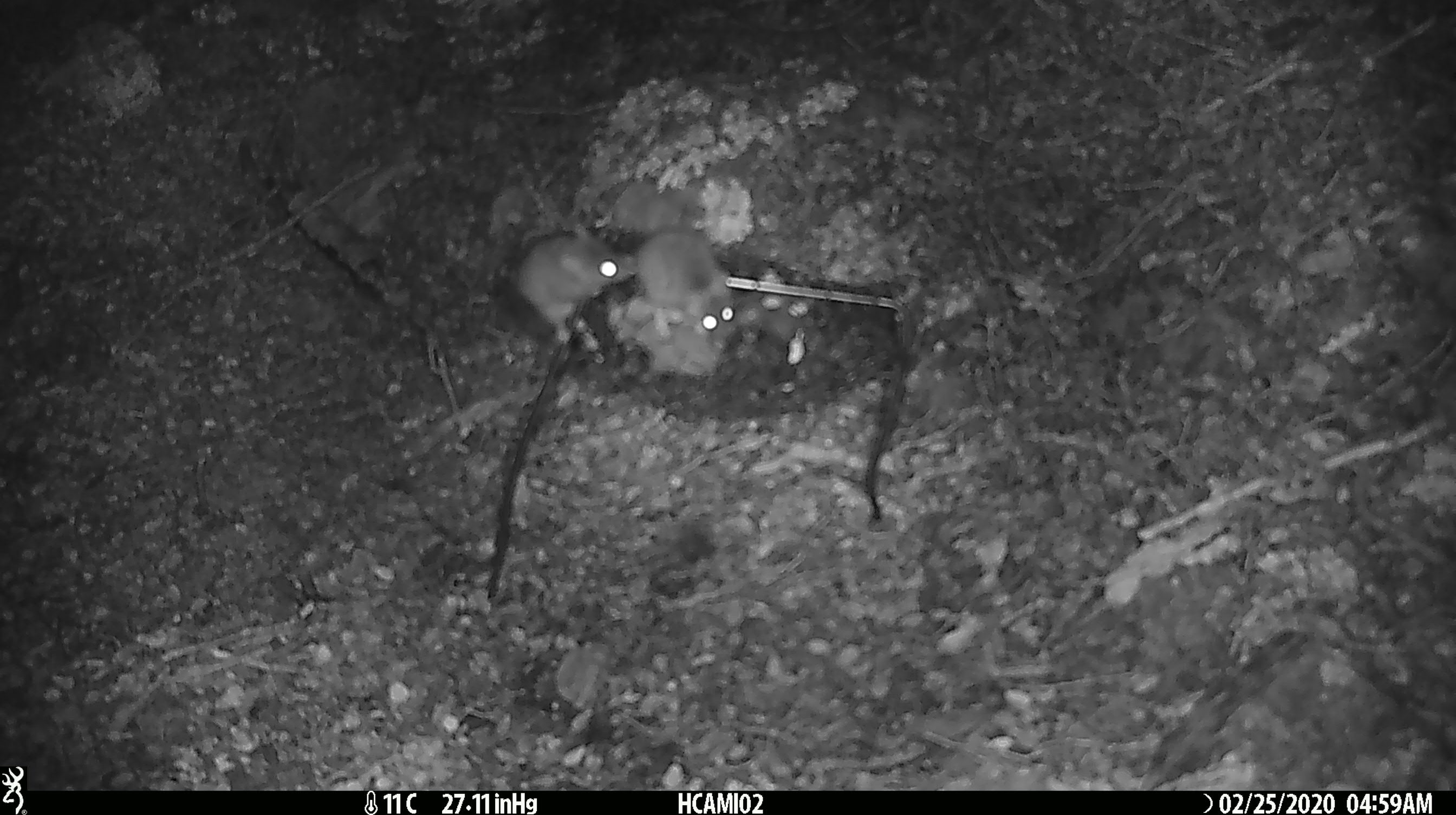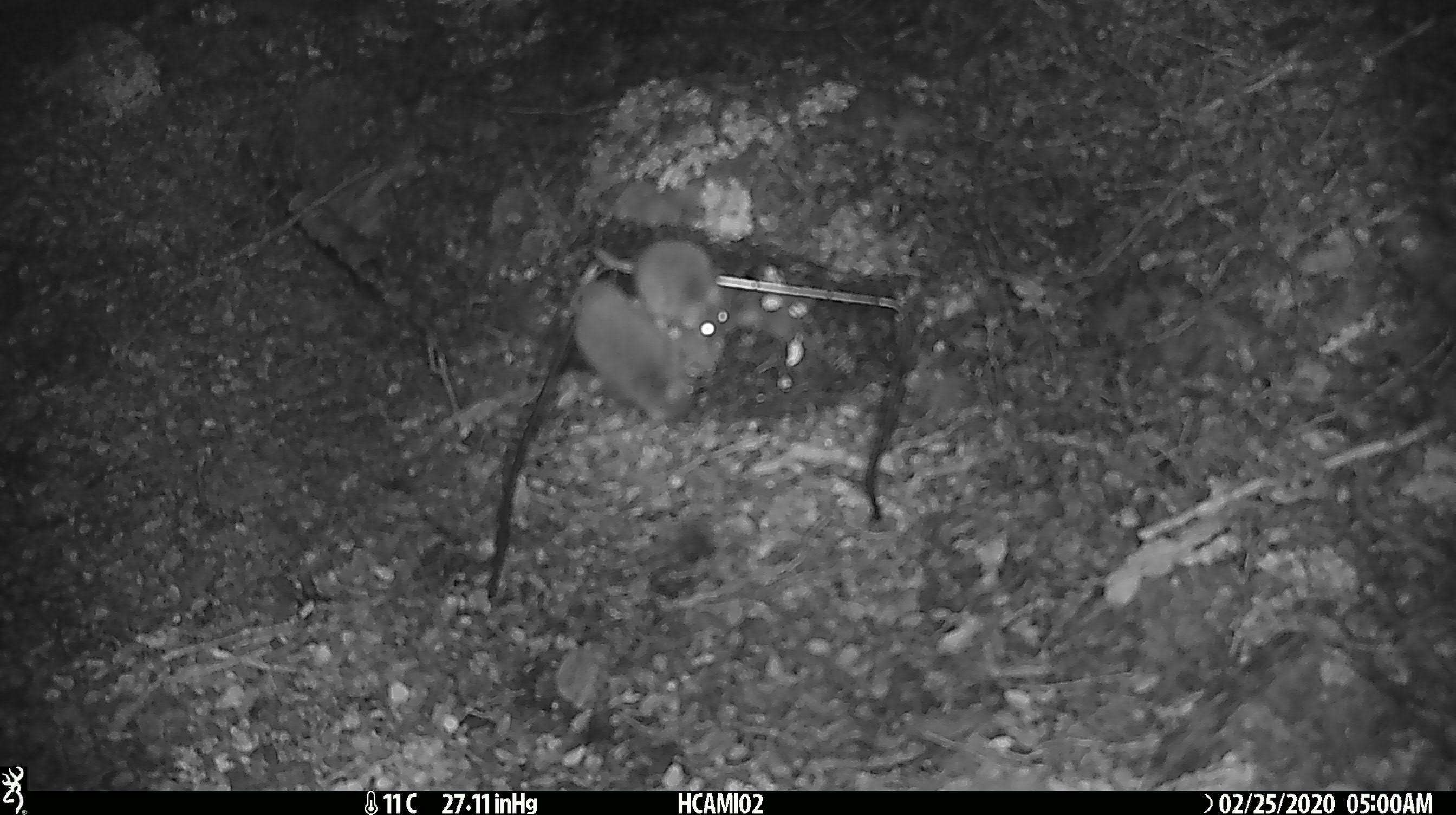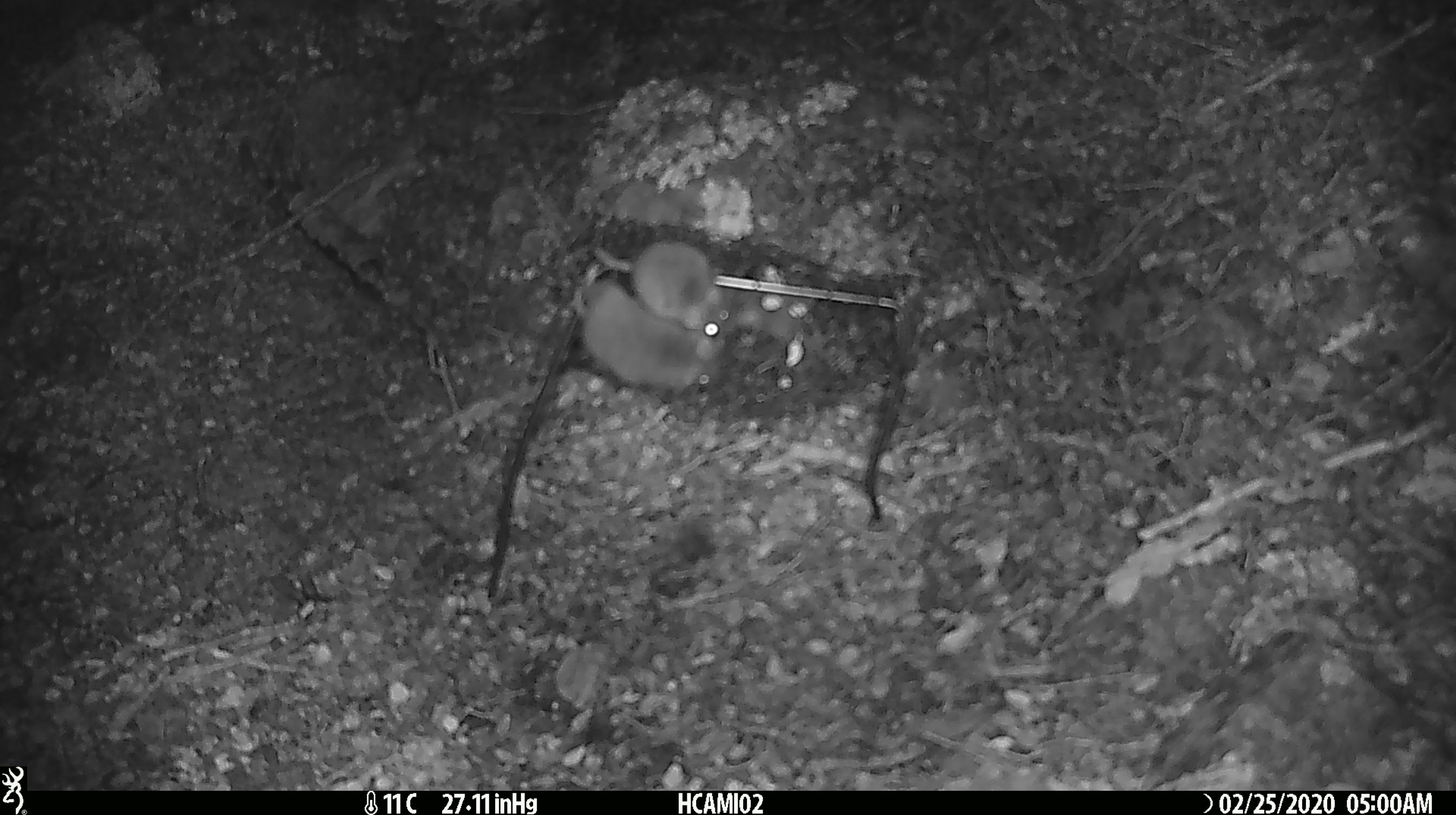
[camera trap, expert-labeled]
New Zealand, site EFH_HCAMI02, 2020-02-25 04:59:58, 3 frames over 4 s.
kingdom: Animalia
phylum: Chordata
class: Mammalia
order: Rodentia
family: Muridae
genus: Mus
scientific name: Mus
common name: mouse